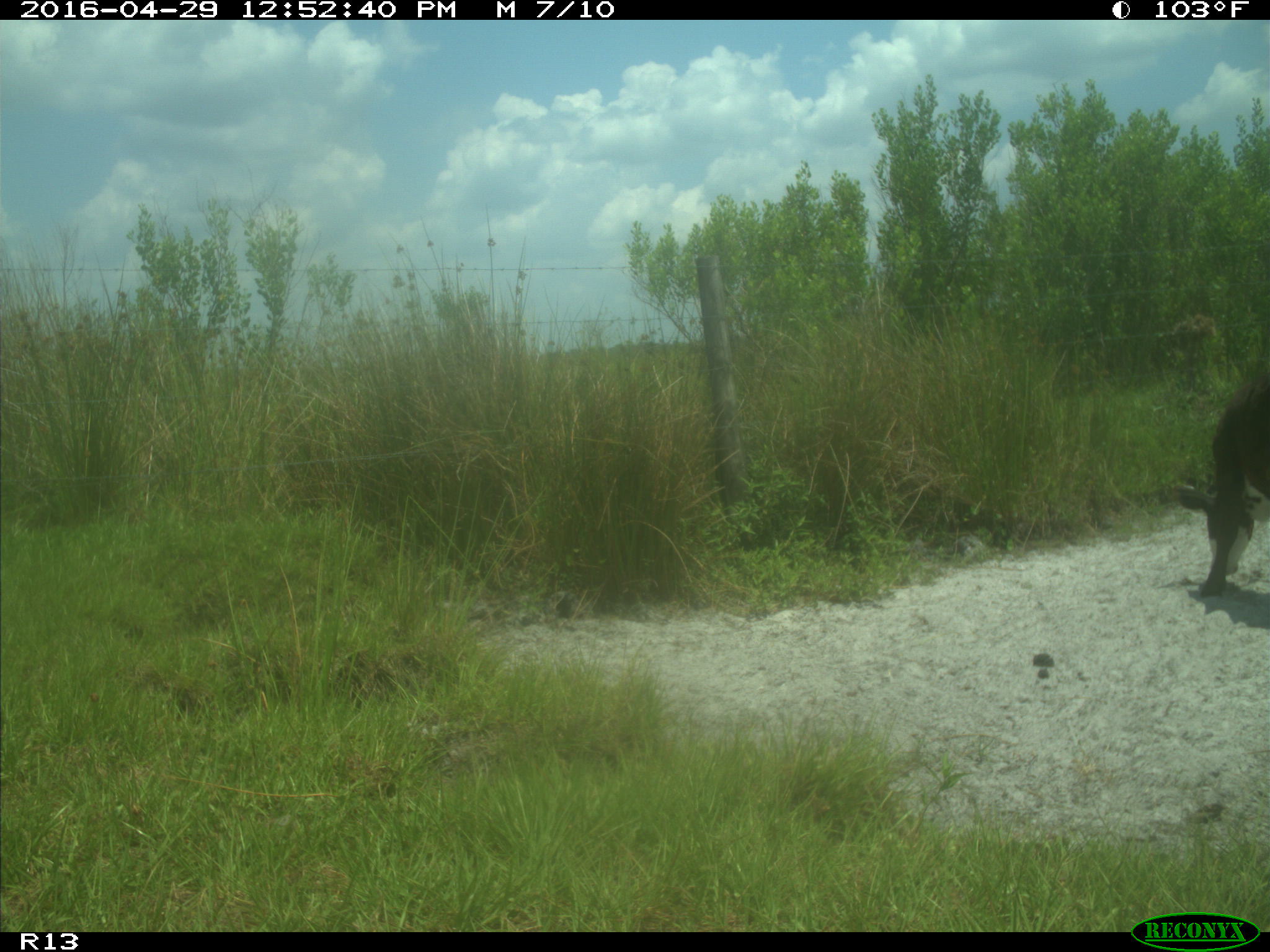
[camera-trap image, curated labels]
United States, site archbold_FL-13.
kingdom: Animalia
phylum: Chordata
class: Mammalia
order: Artiodactyla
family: Bovidae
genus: Bos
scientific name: Bos taurus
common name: domestic cow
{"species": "Bos taurus (domestic cow)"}